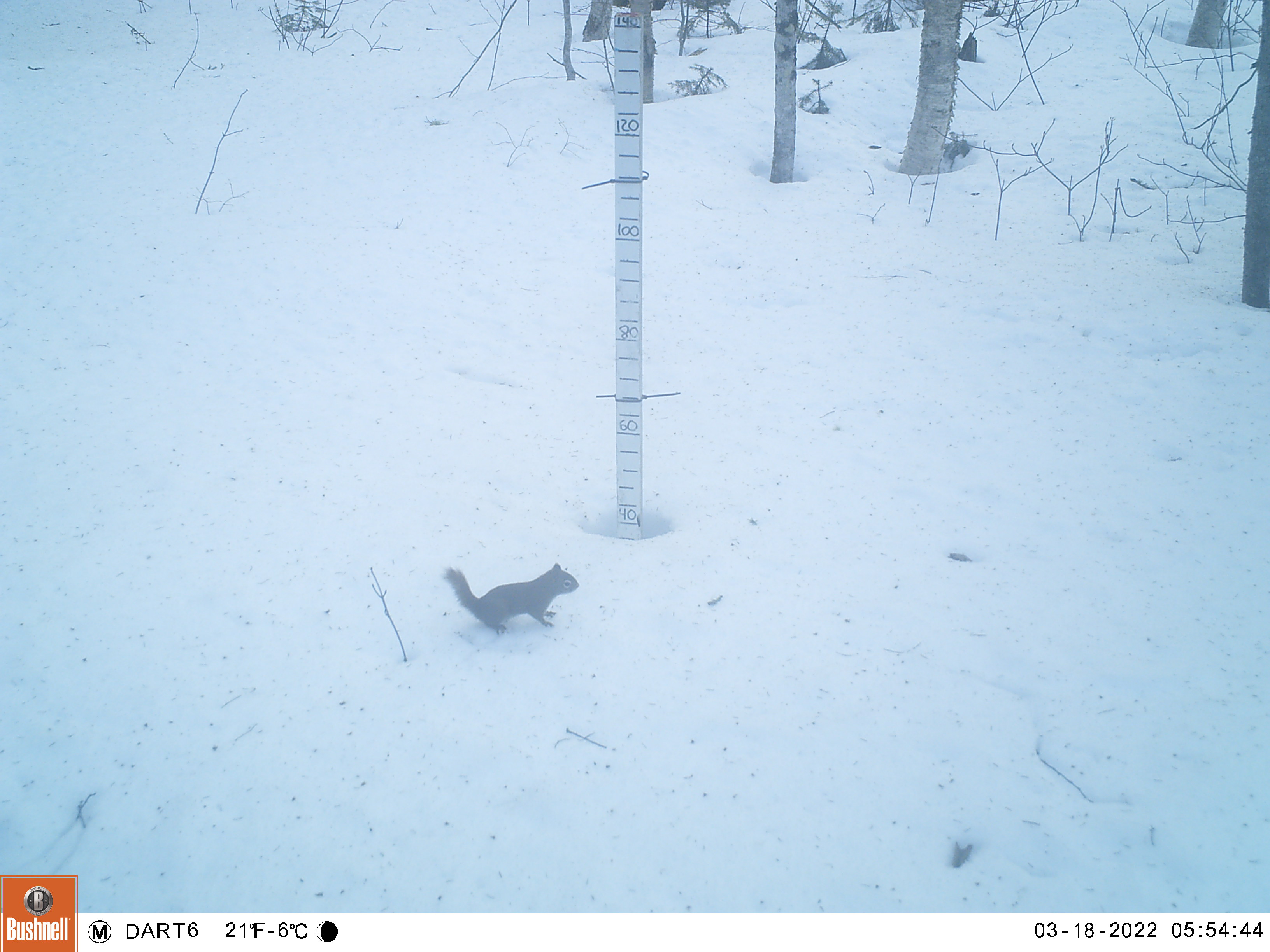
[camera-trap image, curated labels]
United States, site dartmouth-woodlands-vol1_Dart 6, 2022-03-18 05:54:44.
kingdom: Animalia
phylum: Chordata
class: Mammalia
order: Rodentia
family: Sciuridae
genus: Sciurus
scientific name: Sciurus carolinensis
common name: gray squirrel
Gray squirrel (Sciurus carolinensis).